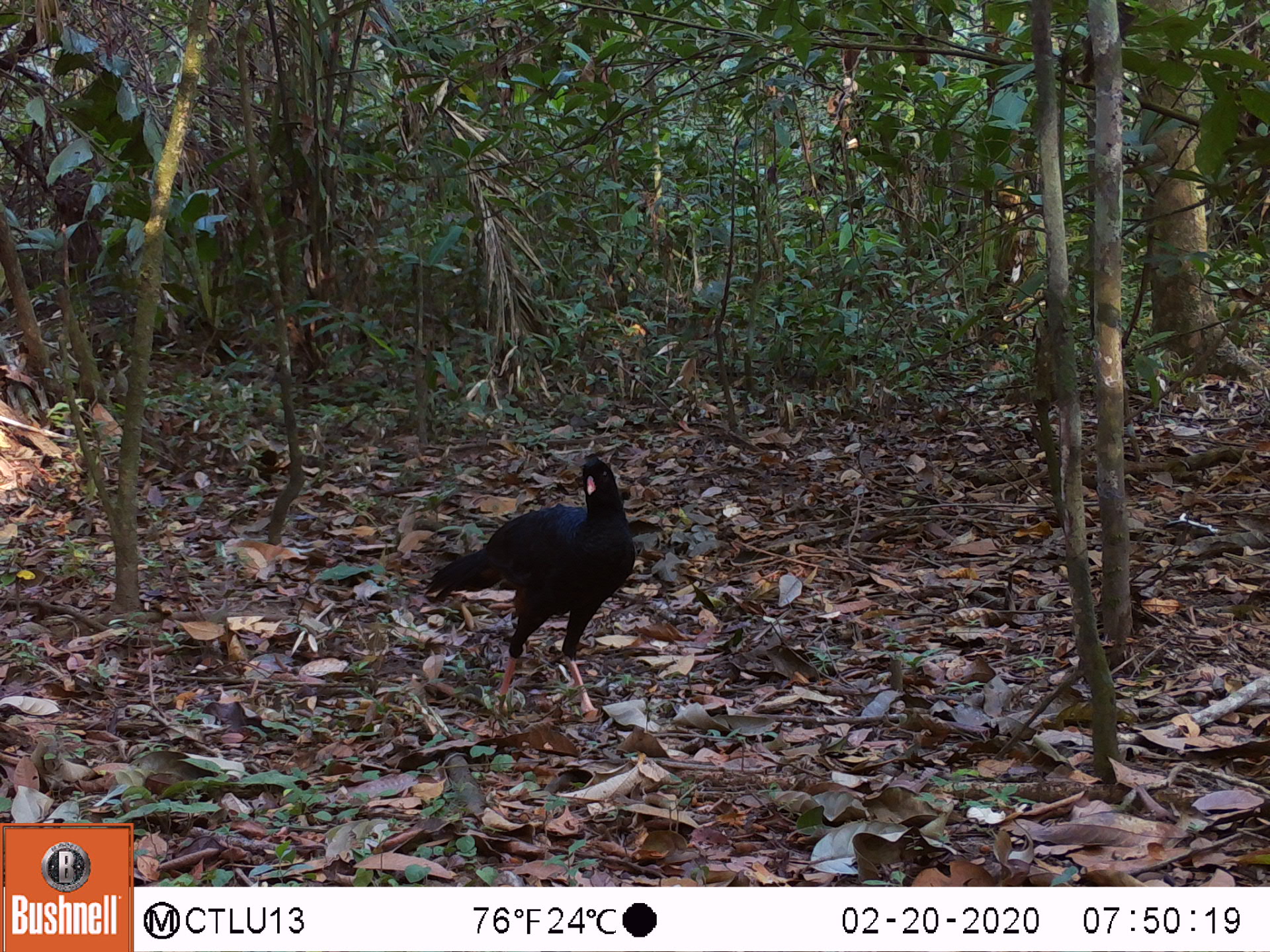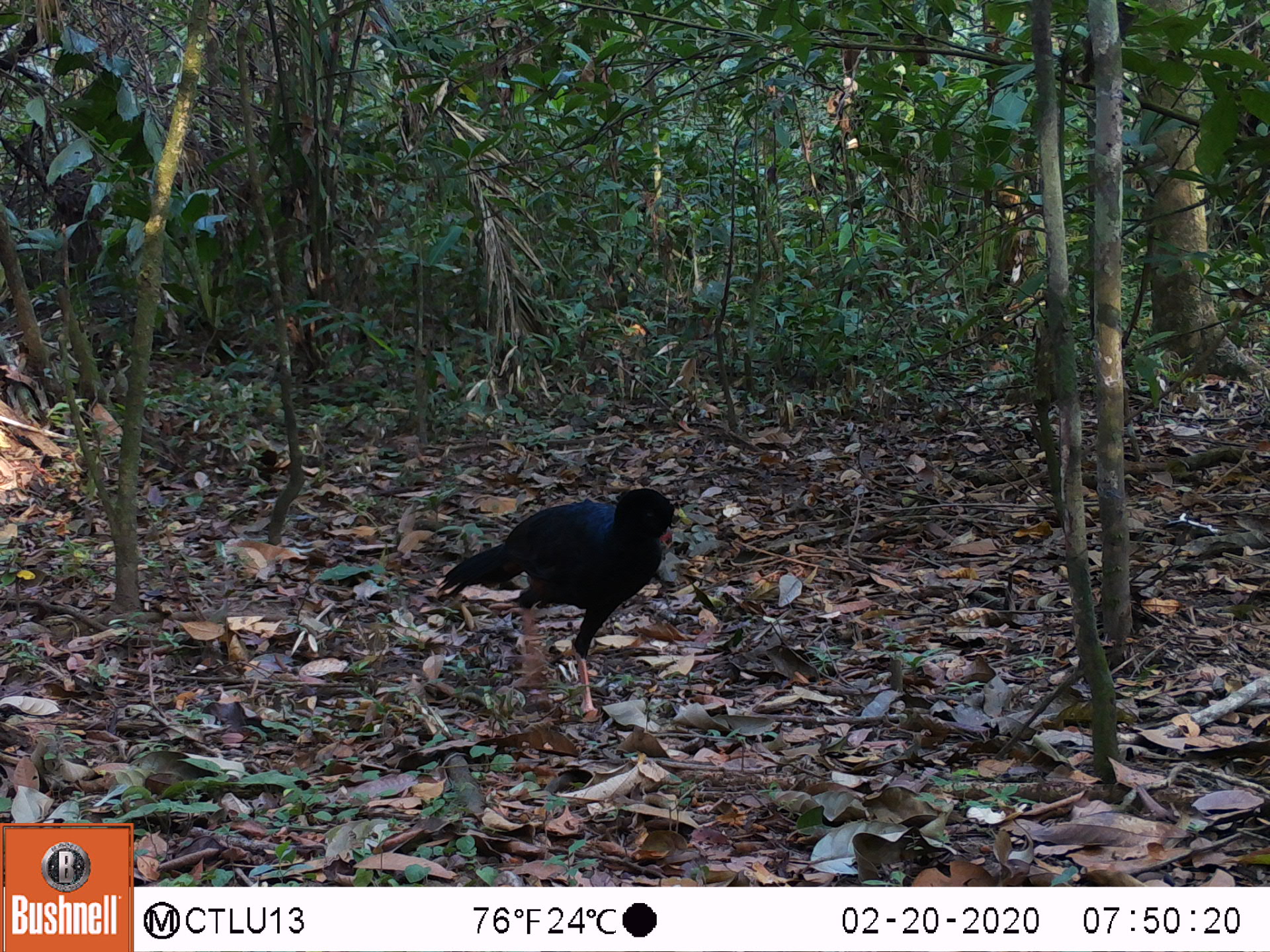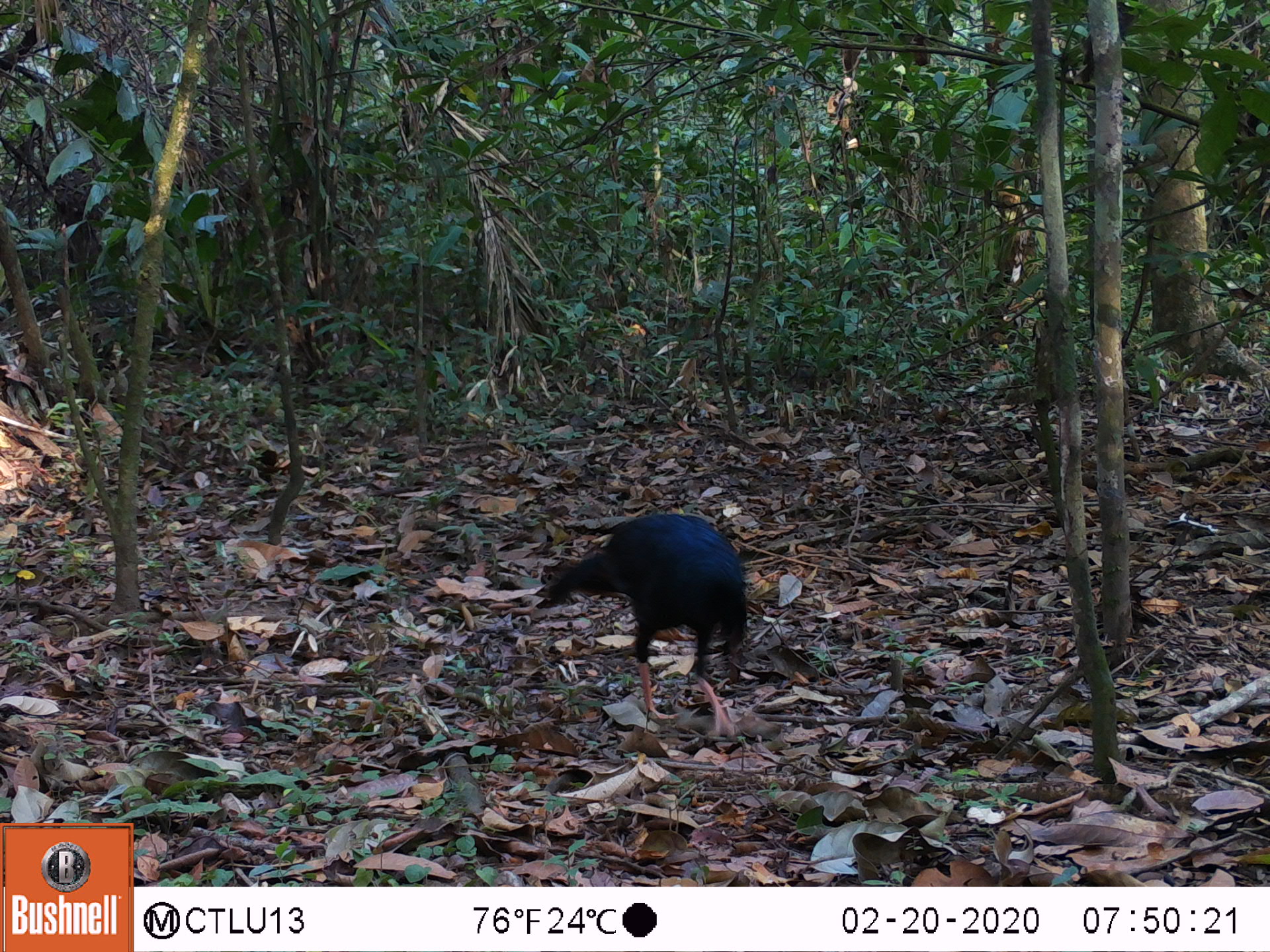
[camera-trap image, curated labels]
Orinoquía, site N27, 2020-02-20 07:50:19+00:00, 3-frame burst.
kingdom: Animalia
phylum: Chordata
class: Aves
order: Galliformes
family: Cracidae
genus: Mitu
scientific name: Mitu salvini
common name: salvin's currasow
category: salvins curassow